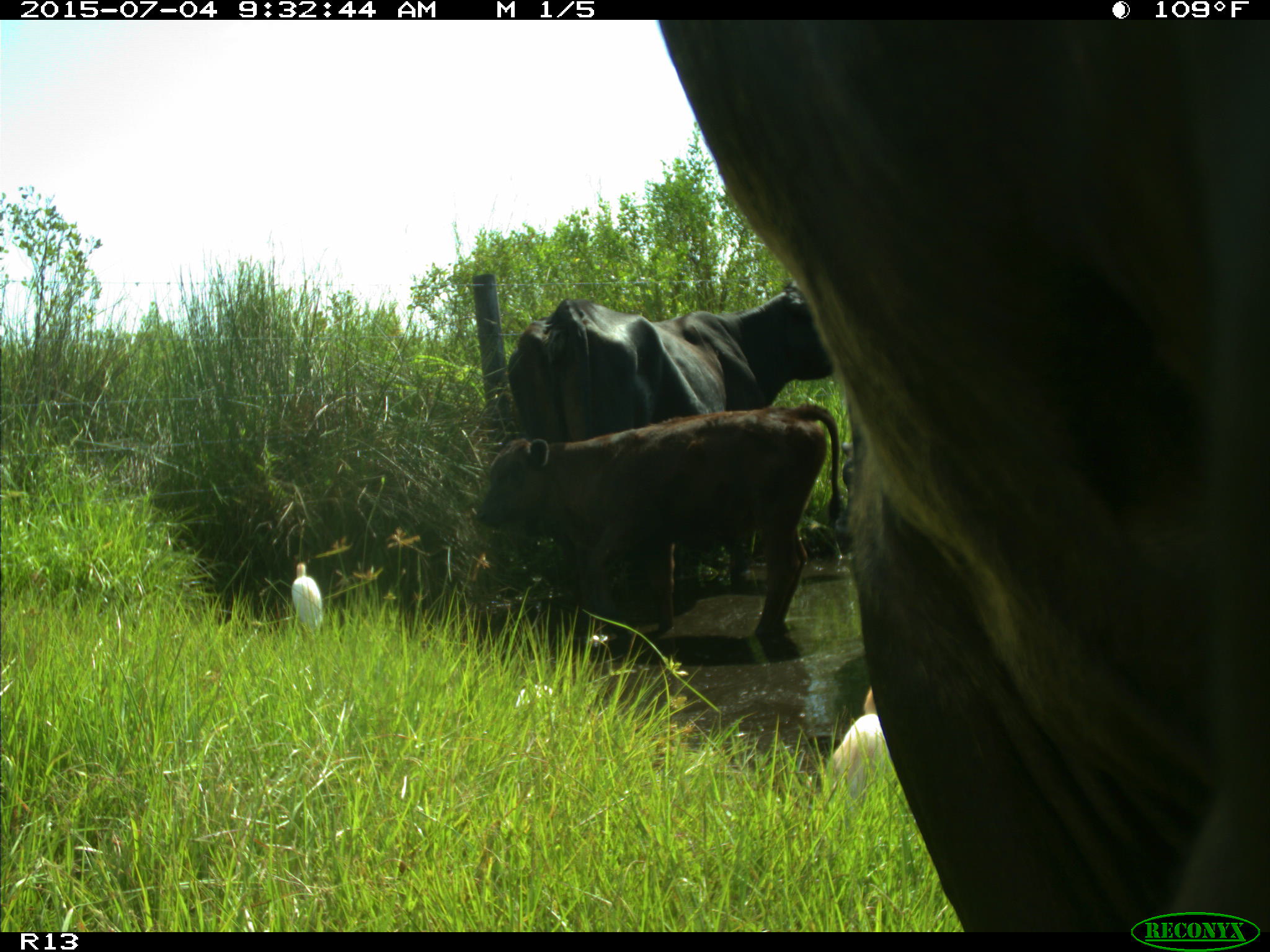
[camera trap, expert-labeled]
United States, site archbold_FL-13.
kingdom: Animalia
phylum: Chordata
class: Mammalia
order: Artiodactyla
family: Bovidae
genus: Bos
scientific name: Bos taurus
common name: domestic cow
Bos taurus (domestic cow).